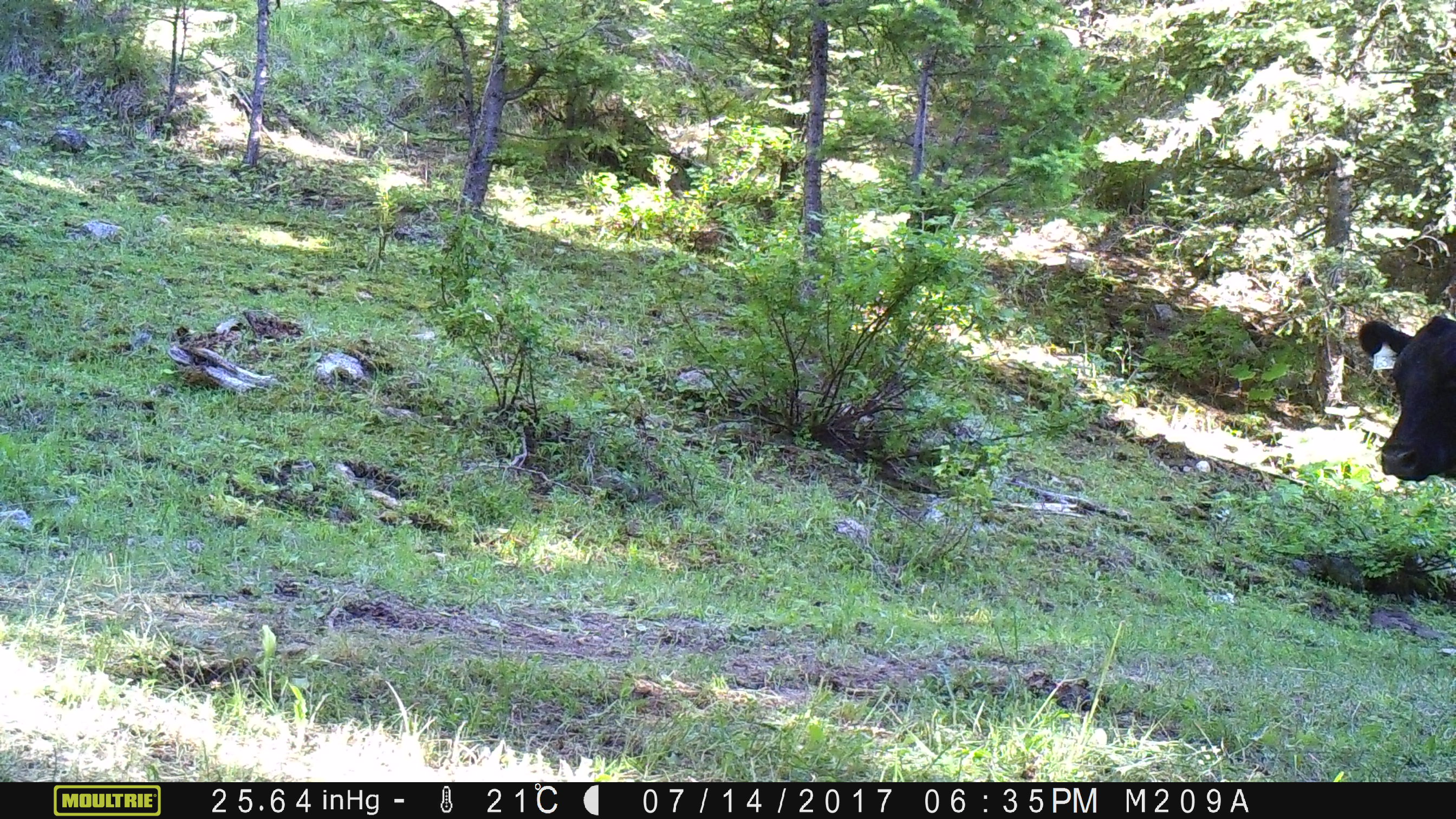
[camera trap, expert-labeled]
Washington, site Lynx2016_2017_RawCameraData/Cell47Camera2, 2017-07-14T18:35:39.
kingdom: Animalia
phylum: Chordata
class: Mammalia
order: Artiodactyla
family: Bovidae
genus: Bos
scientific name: Bos taurus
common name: domestic cattle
Domestic cattle (Bos taurus). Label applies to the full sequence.